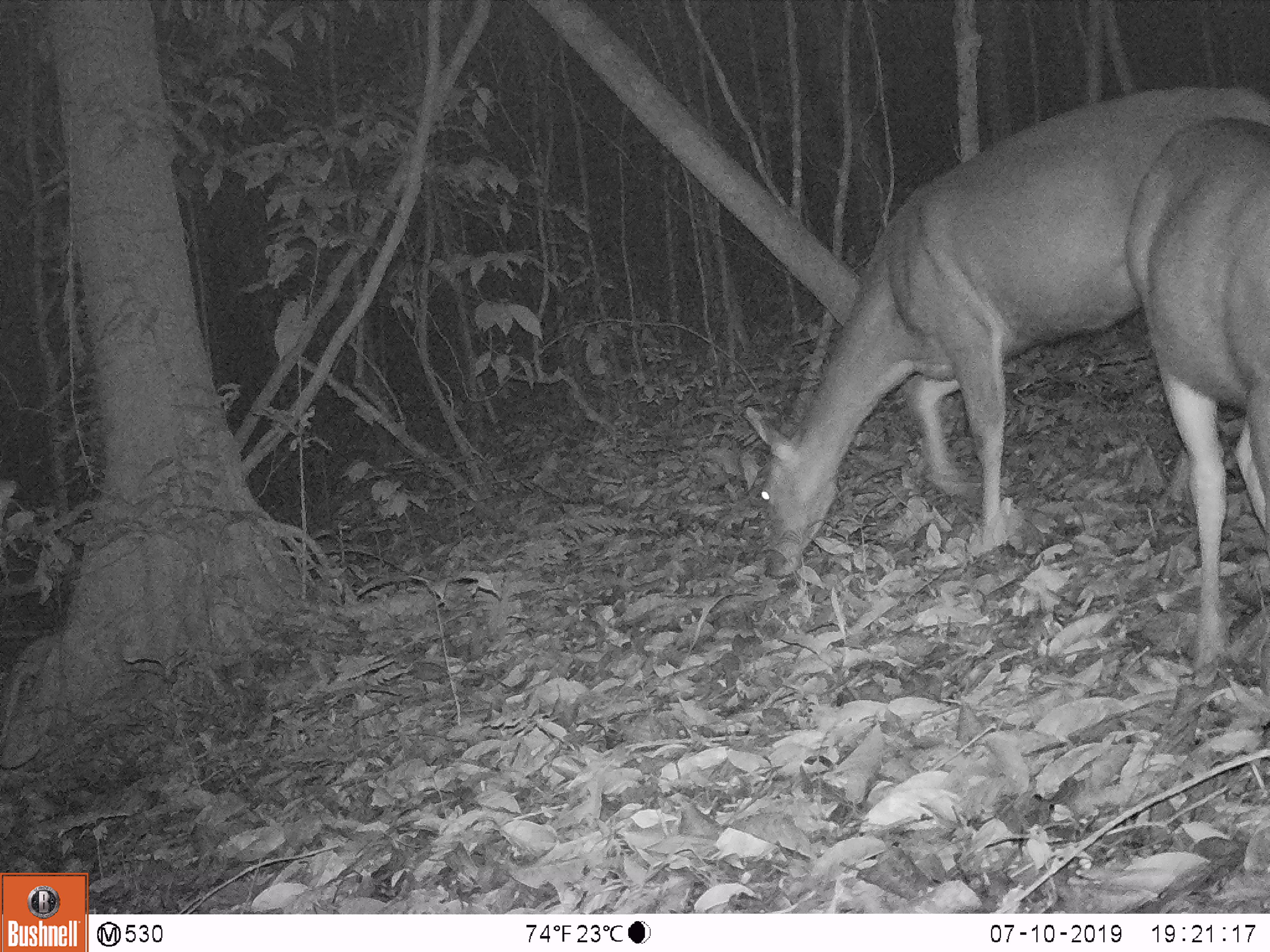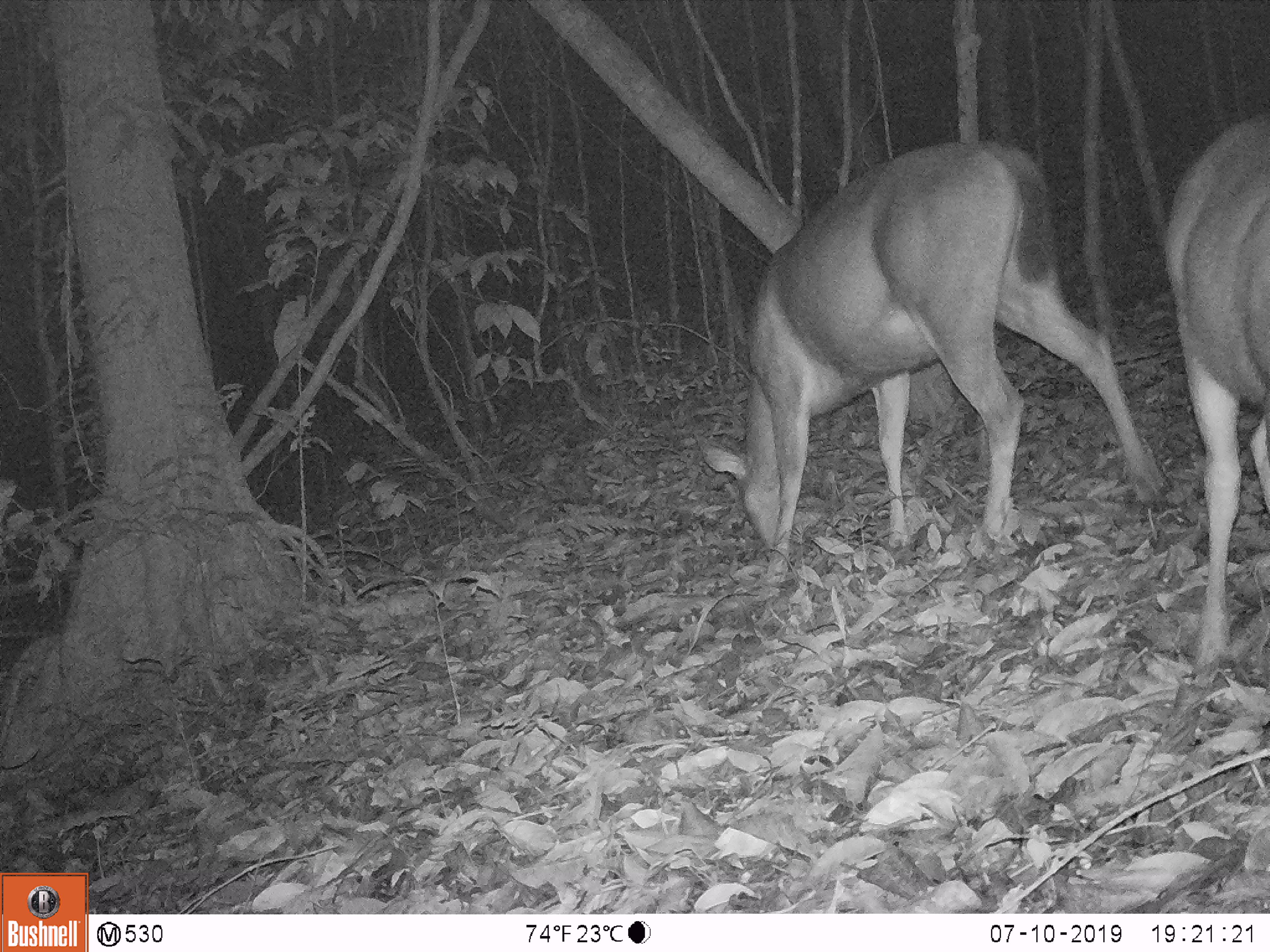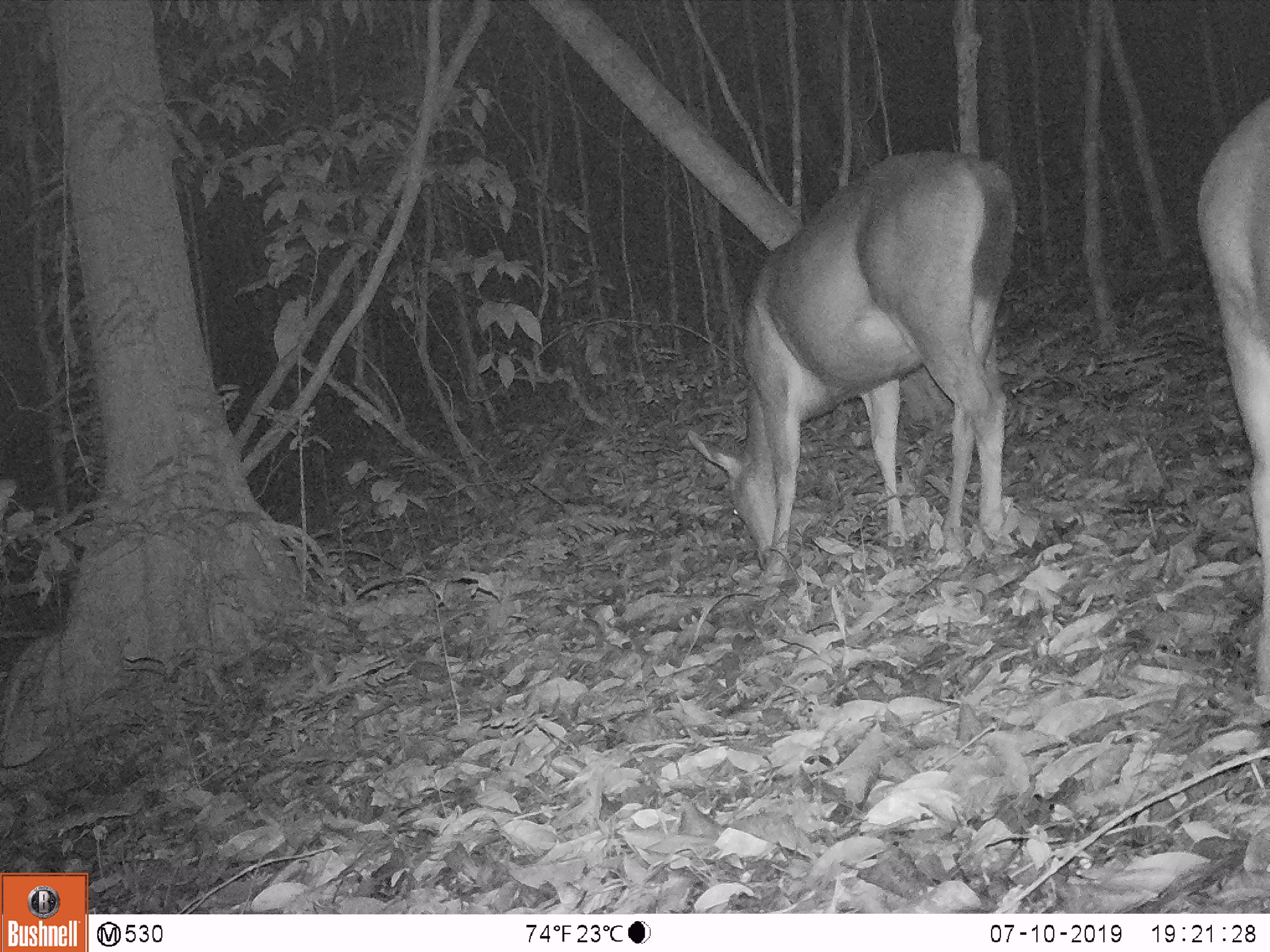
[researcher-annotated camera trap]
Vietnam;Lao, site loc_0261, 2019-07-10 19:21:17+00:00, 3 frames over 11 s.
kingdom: Animalia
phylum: Chordata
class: Mammalia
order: Artiodactyla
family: Cervidae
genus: Rusa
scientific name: Rusa unicolor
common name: sambar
Sambar (Rusa unicolor). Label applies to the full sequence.